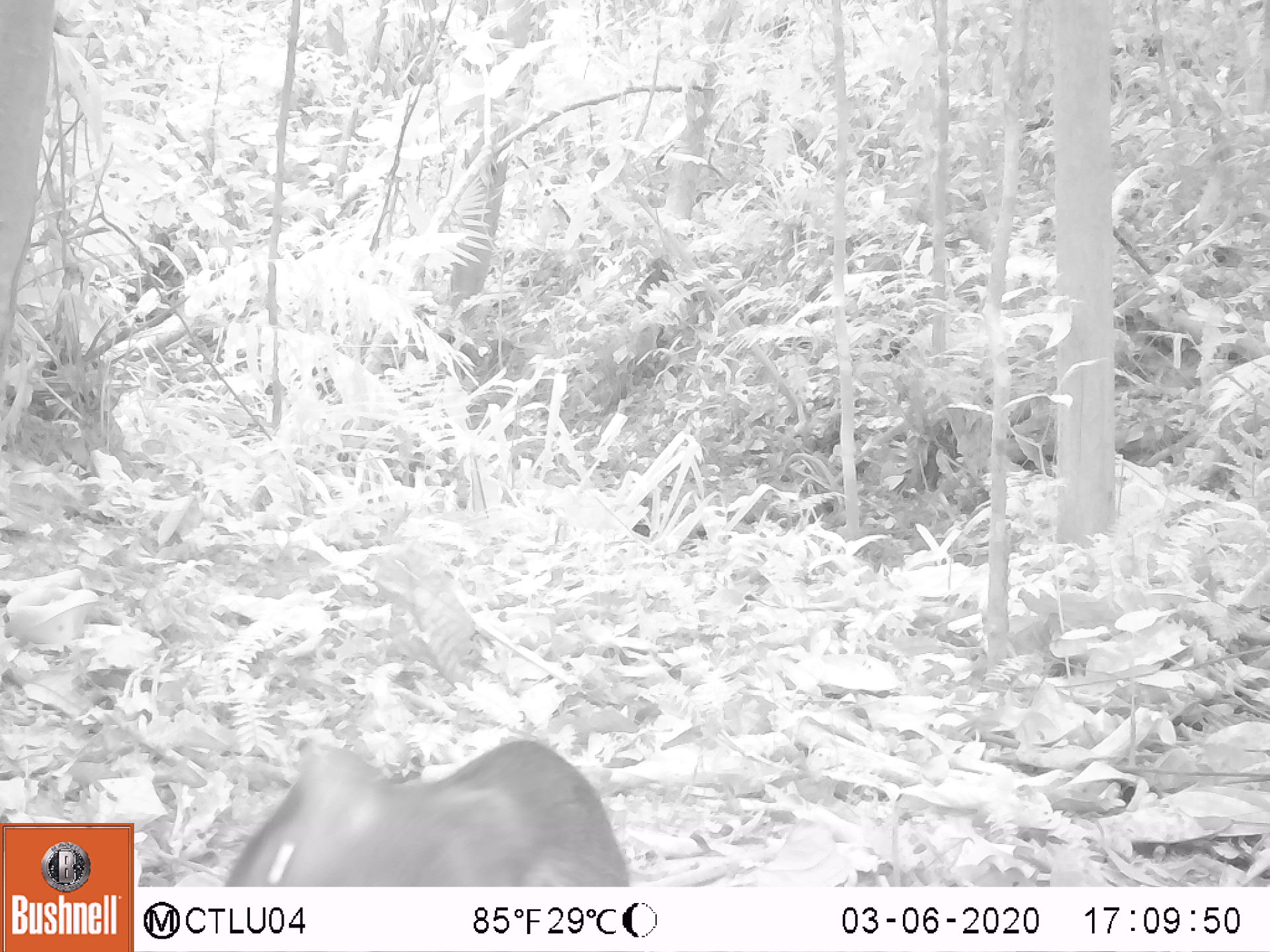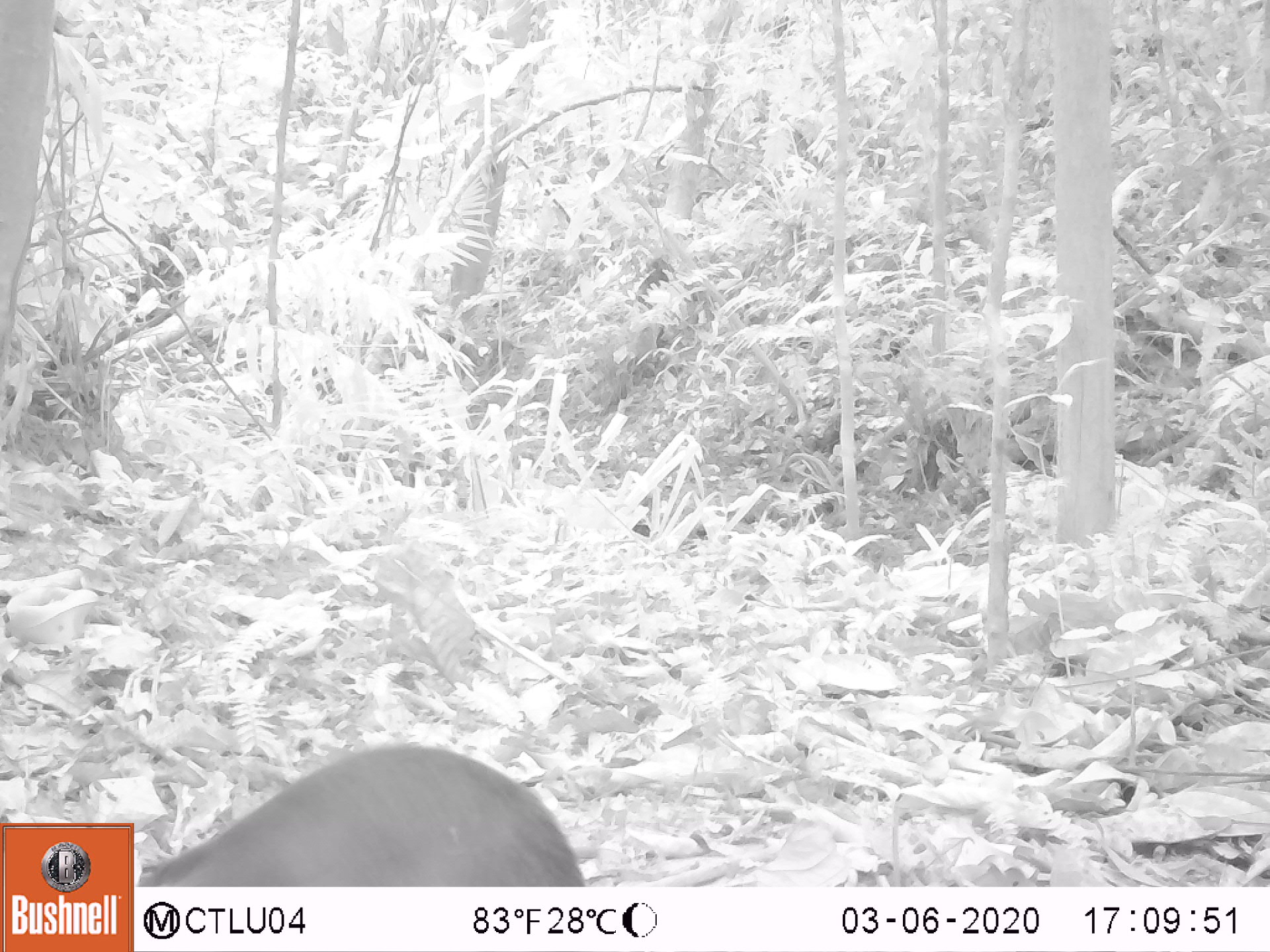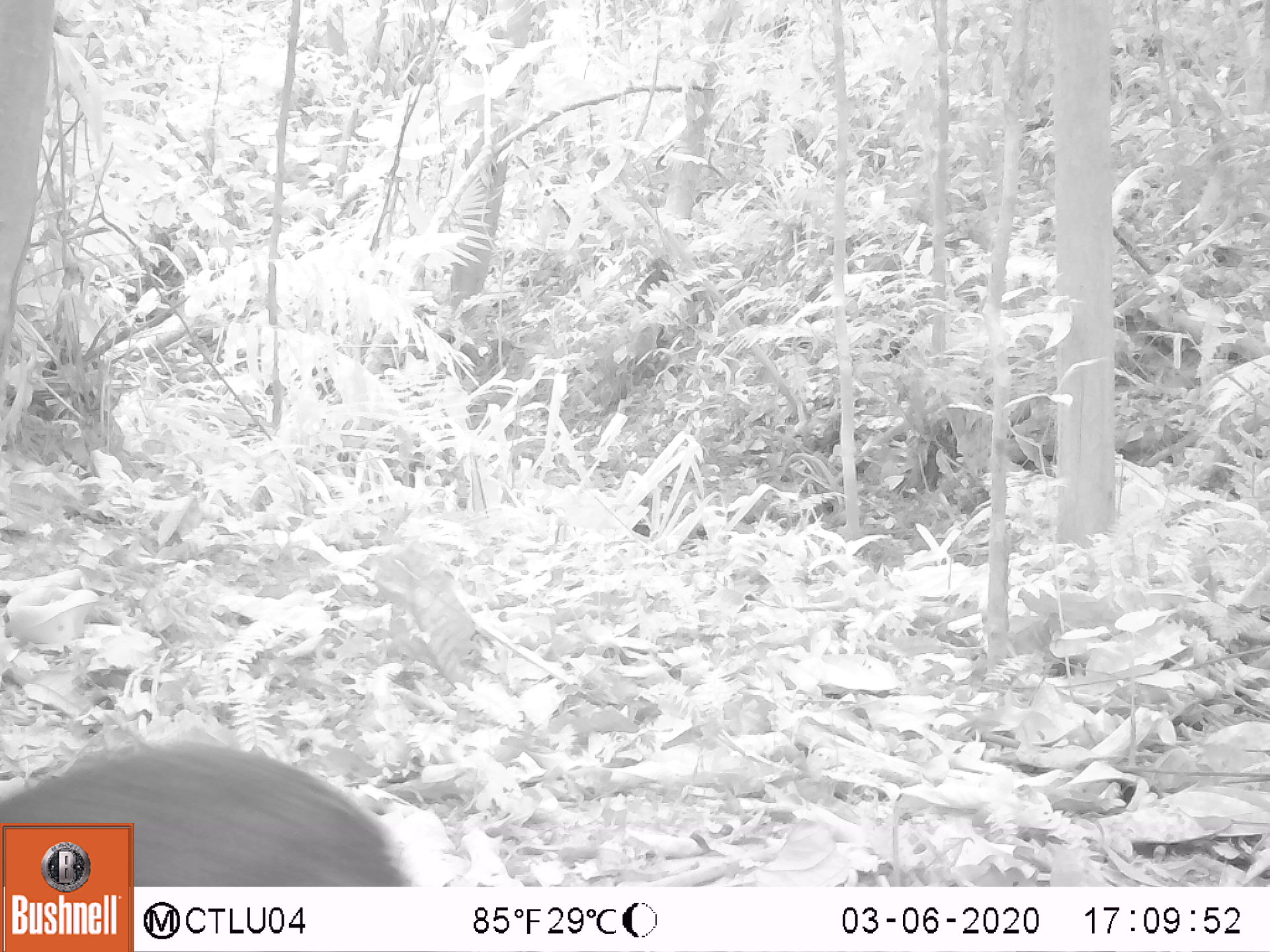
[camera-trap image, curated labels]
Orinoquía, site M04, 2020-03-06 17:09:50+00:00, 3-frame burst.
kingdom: Animalia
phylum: Chordata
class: Mammalia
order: Rodentia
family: Dasyproctidae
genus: Dasyprocta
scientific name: Dasyprocta fuliginosa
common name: black agouti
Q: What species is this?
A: Black agouti (Dasyprocta fuliginosa).